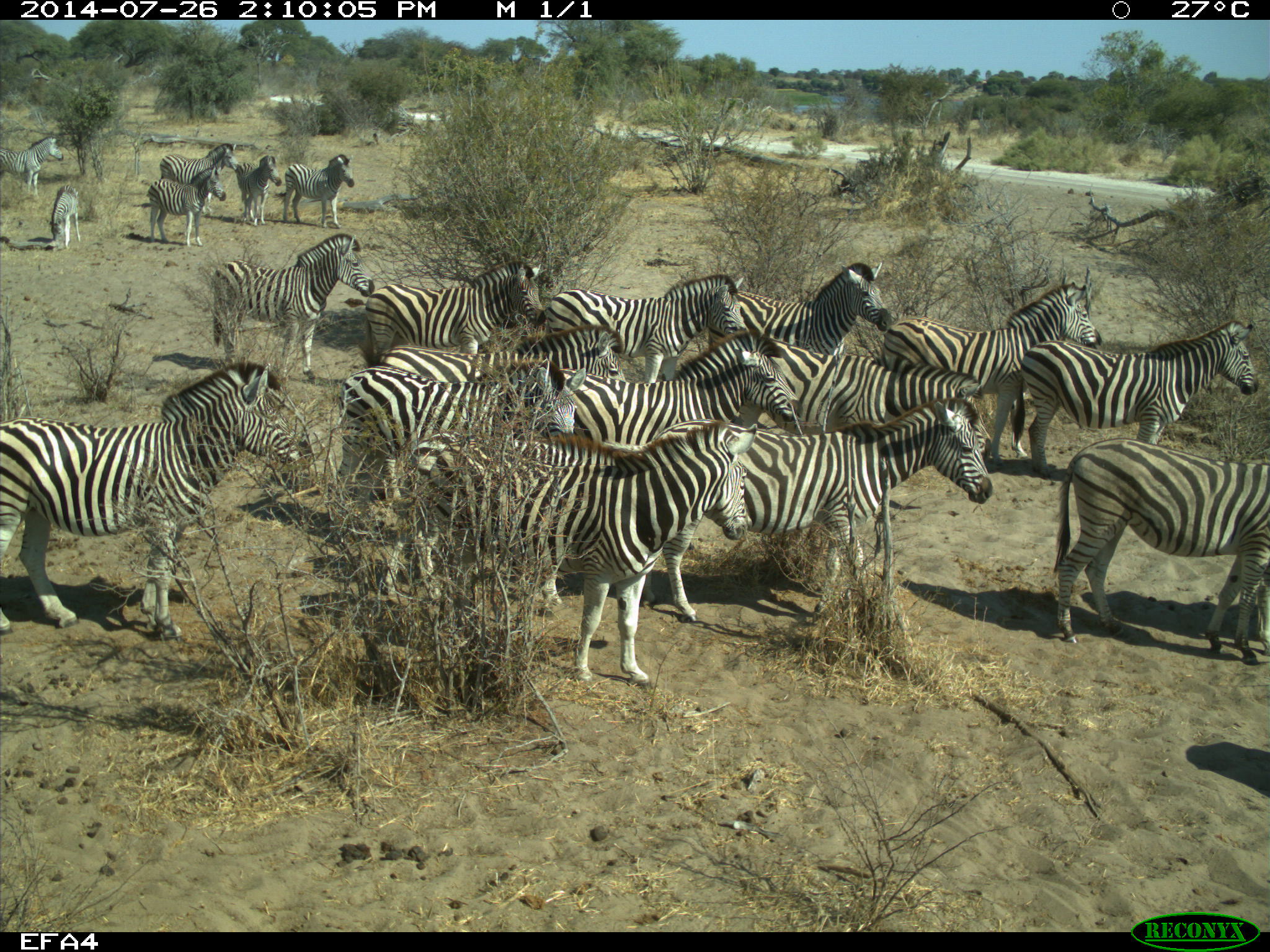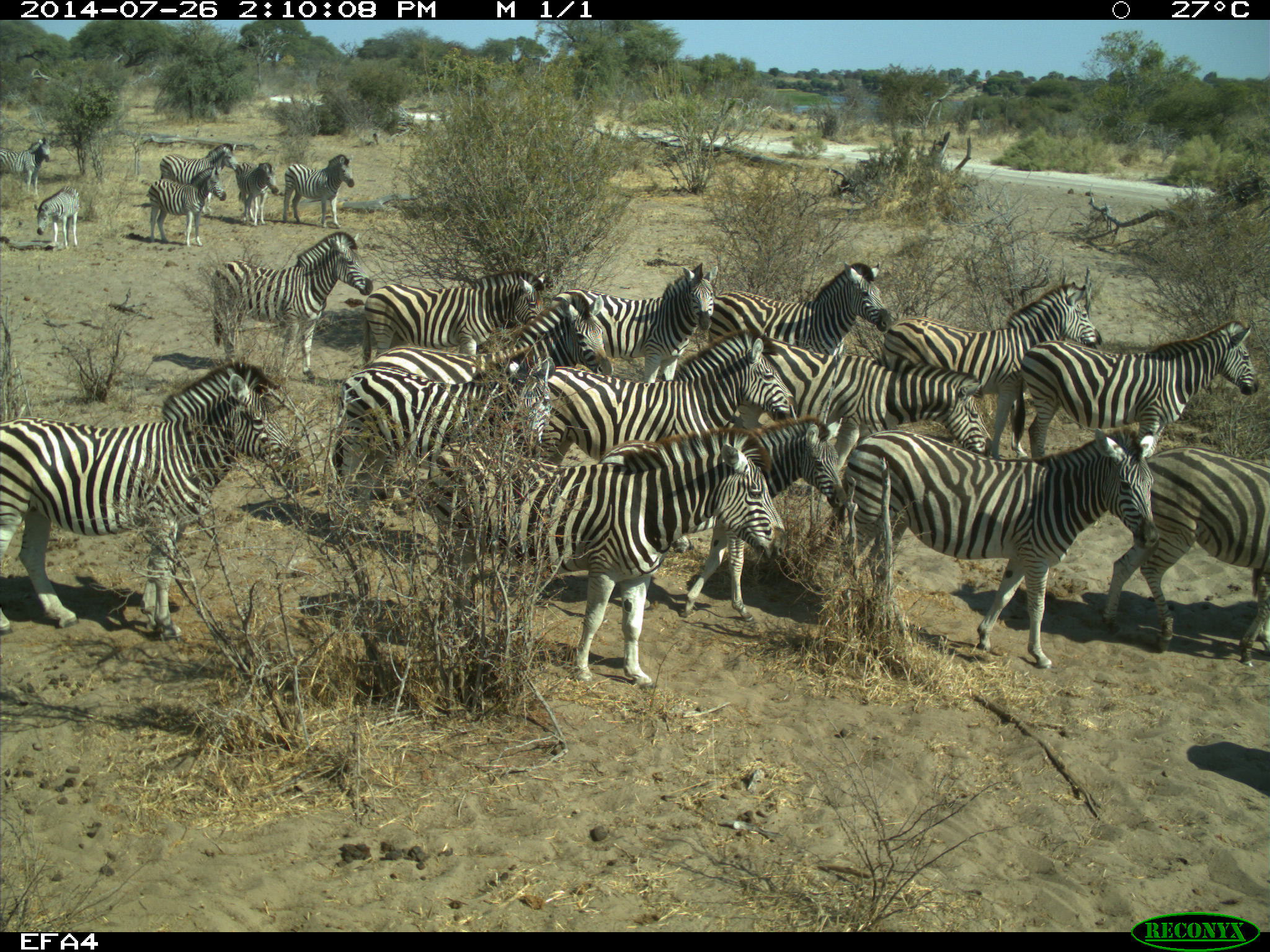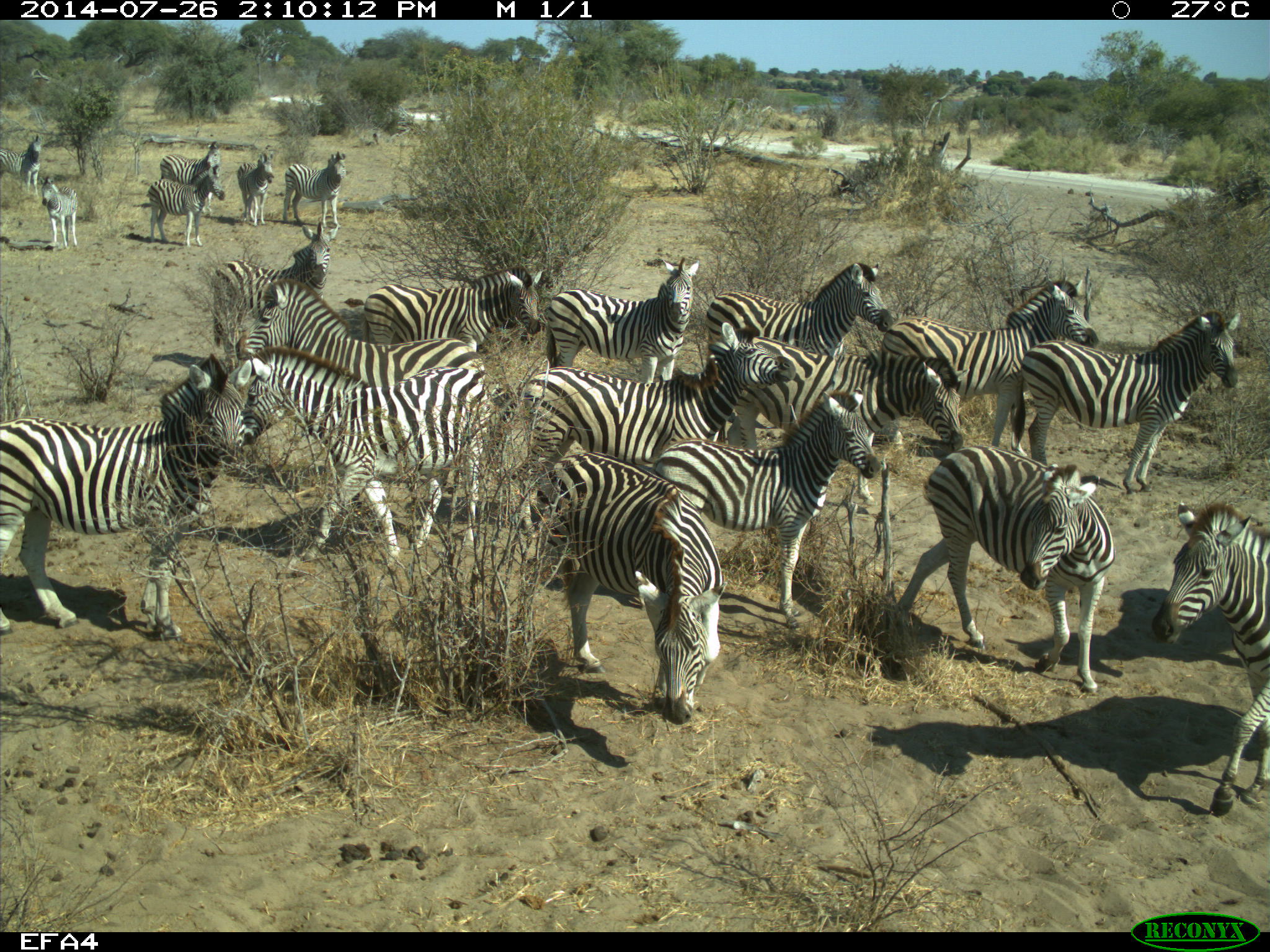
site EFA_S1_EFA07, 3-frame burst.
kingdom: Animalia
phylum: Chordata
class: Mammalia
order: Perissodactyla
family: Equidae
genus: Equus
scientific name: Equus quagga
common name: plains zebra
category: zebraplains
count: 11-50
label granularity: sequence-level